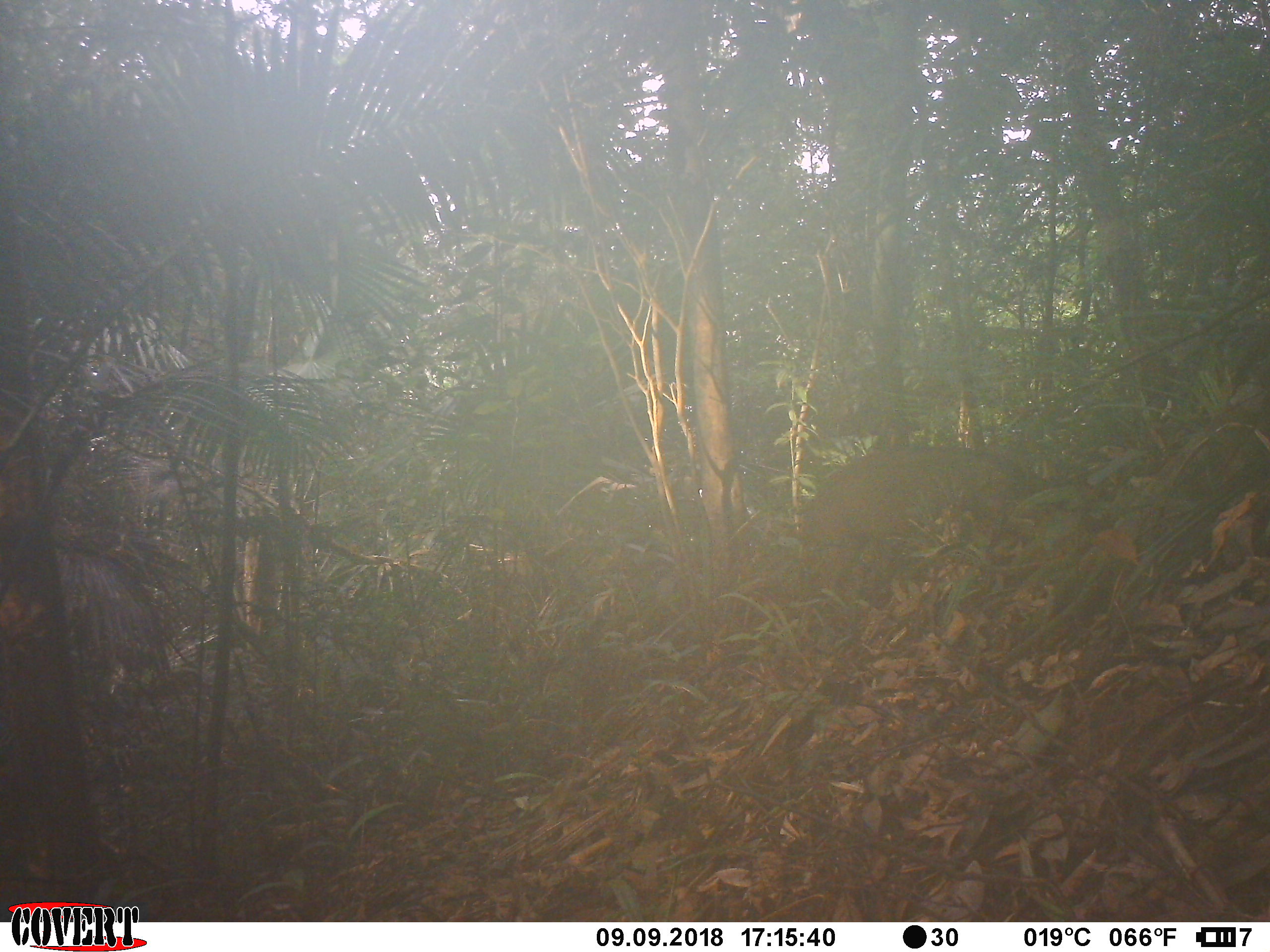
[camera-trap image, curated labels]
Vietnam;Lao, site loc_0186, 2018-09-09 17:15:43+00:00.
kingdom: Animalia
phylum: Chordata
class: Mammalia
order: Artiodactyla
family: Suidae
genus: Sus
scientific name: Sus scrofa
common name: eurasian wild pig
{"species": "eurasian wild pig (Sus scrofa)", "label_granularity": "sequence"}